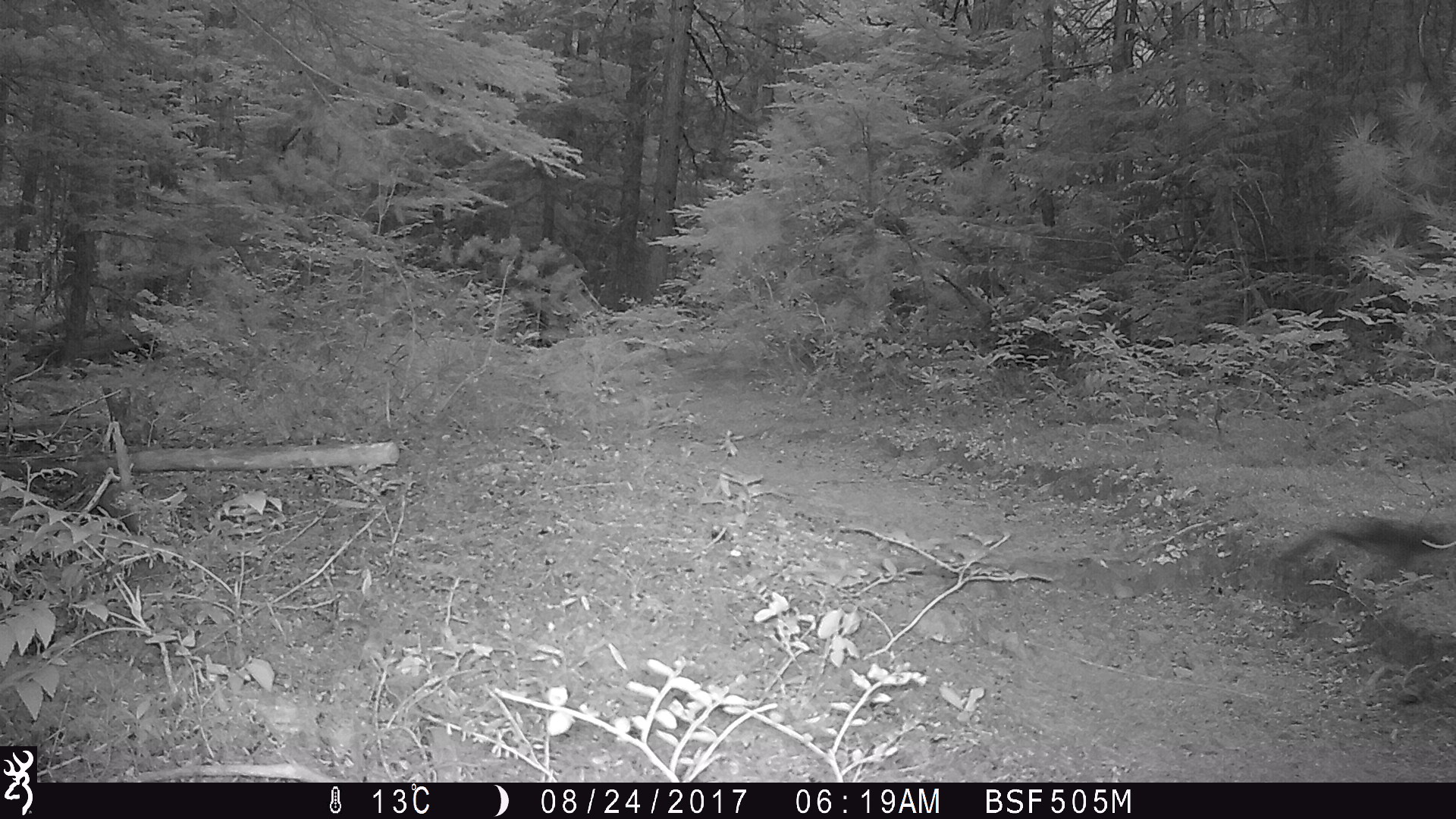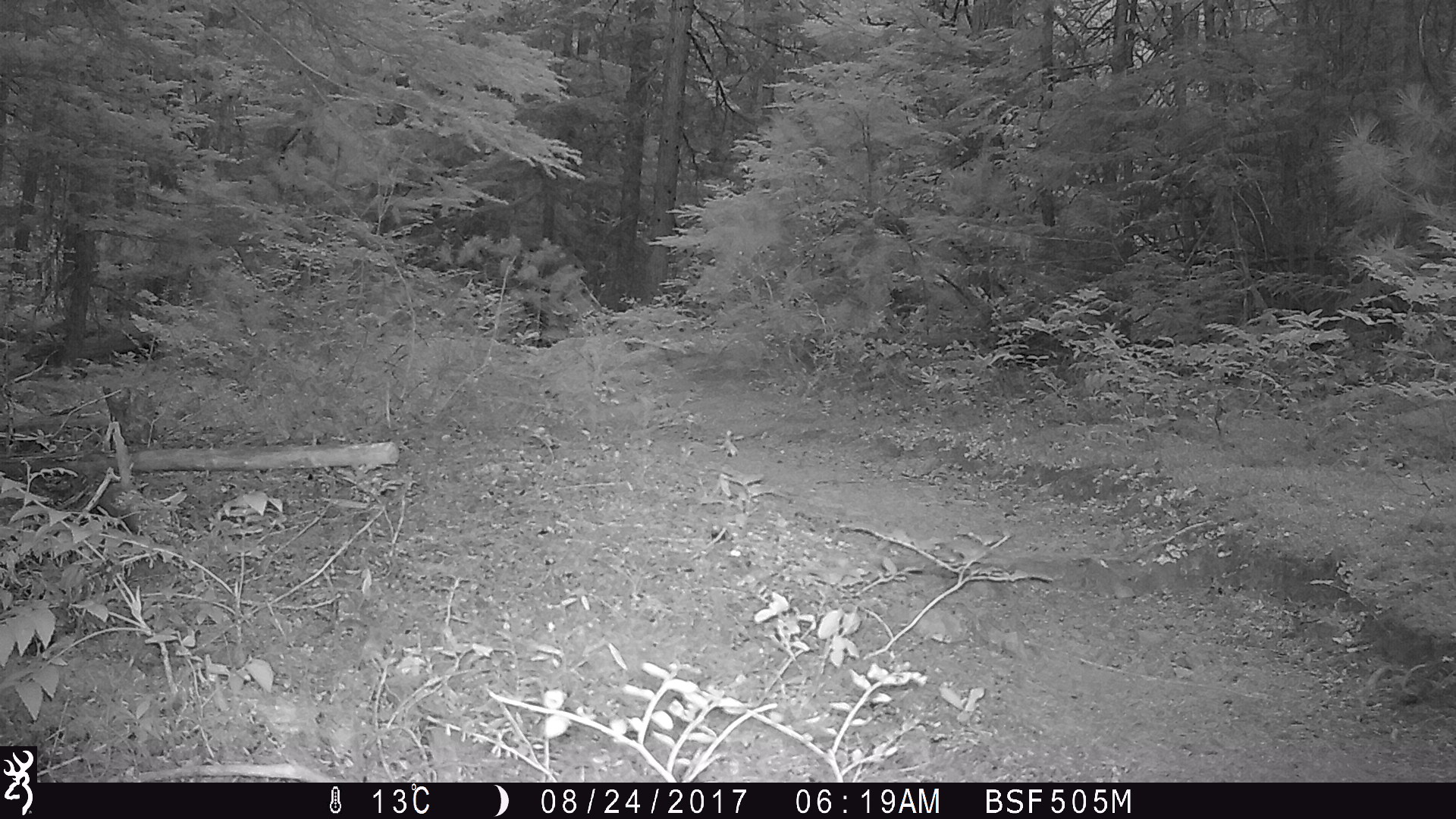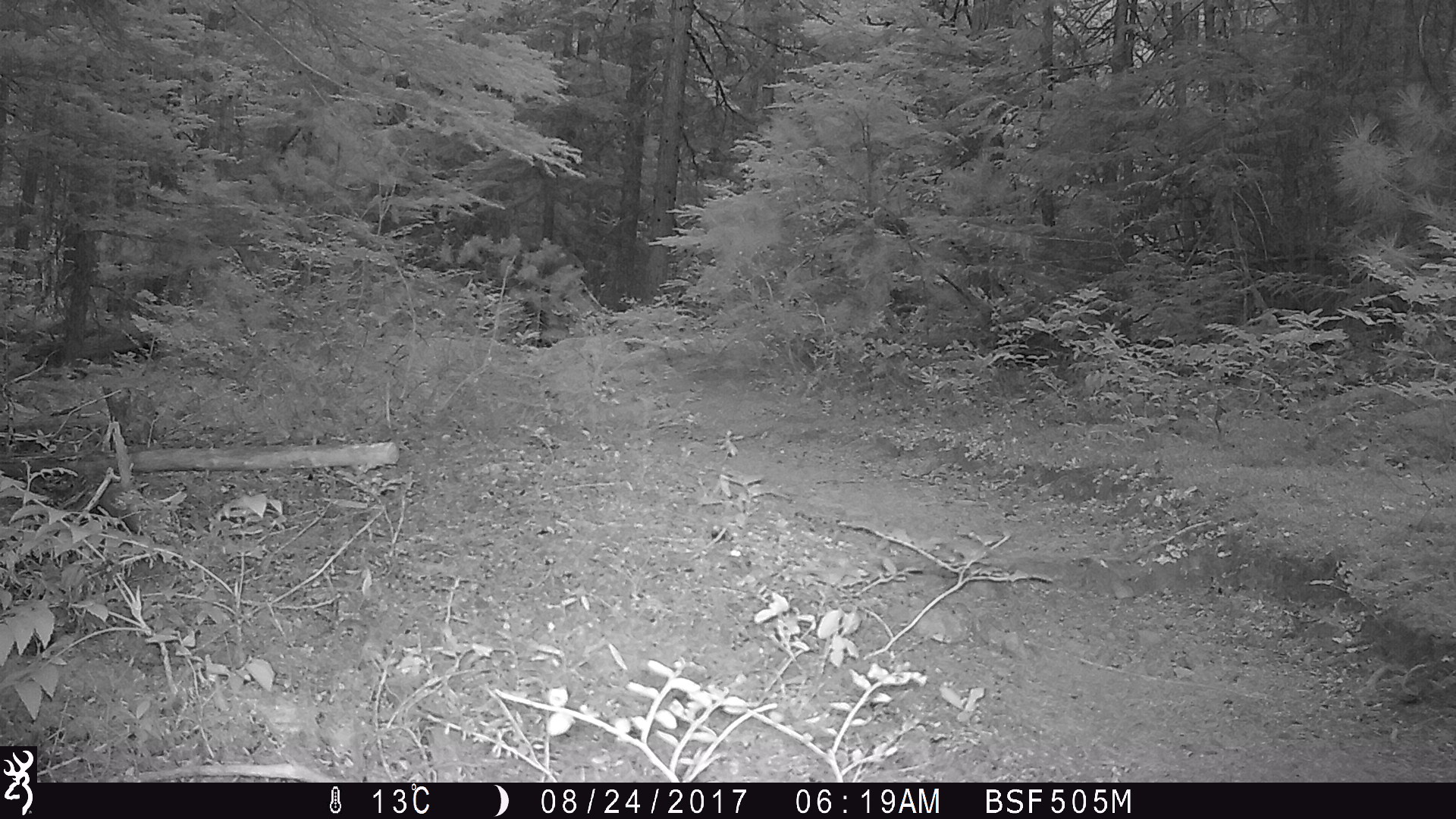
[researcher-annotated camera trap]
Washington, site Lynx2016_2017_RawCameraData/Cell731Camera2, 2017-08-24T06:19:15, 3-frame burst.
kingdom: Animalia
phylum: Chordata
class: Mammalia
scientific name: Mammalia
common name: small mammal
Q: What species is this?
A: Small mammal (Mammalia).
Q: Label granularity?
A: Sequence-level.